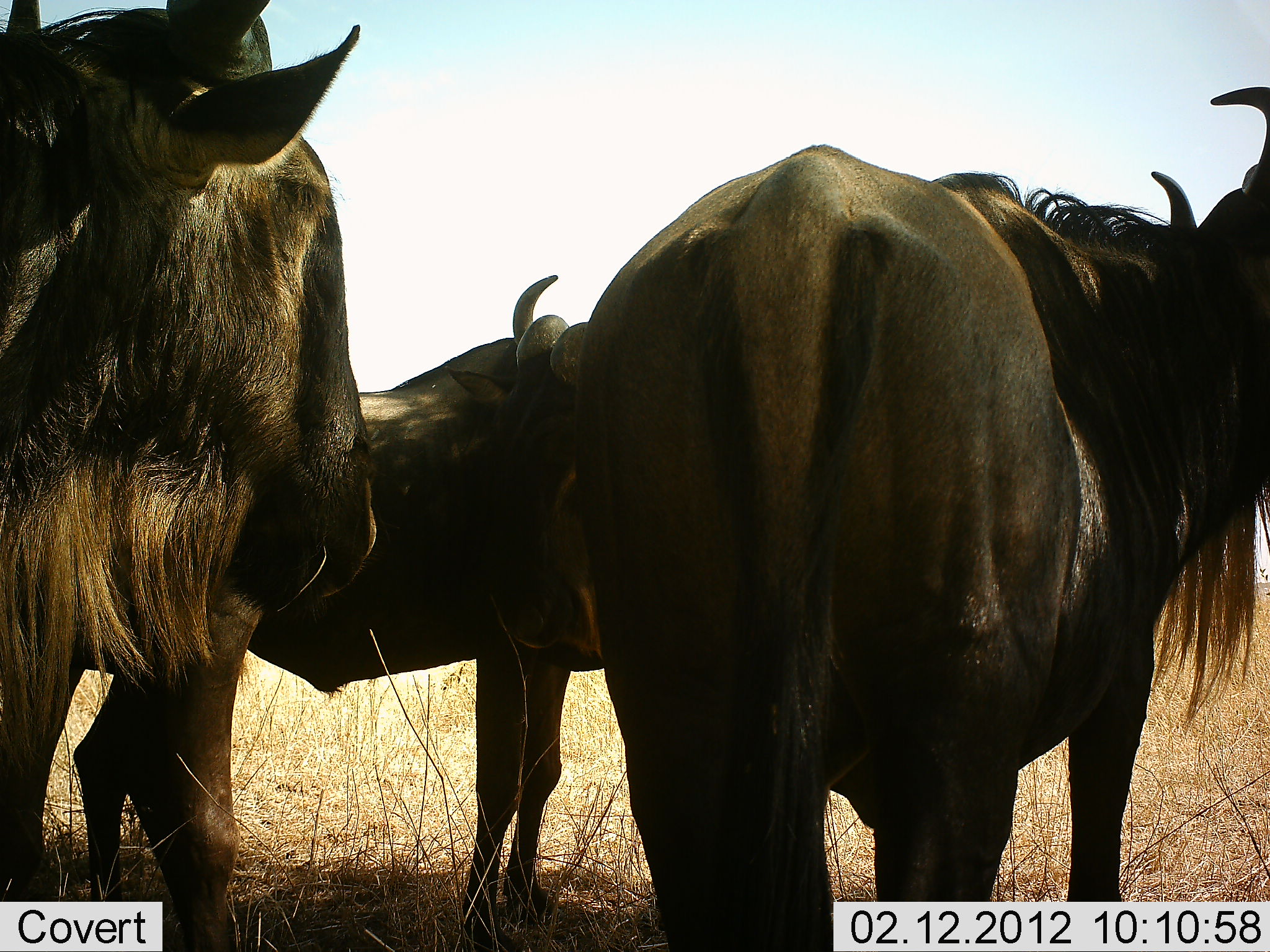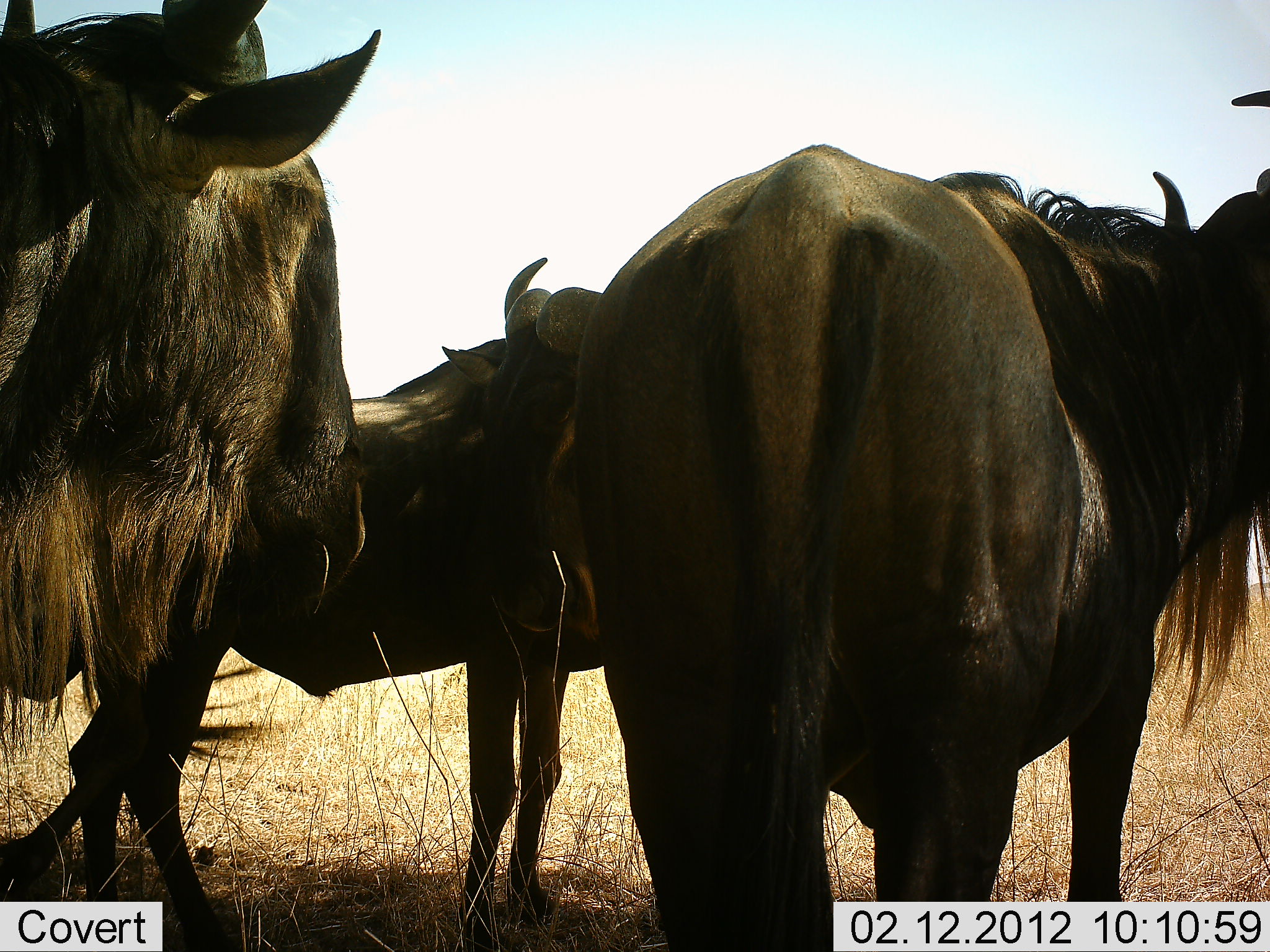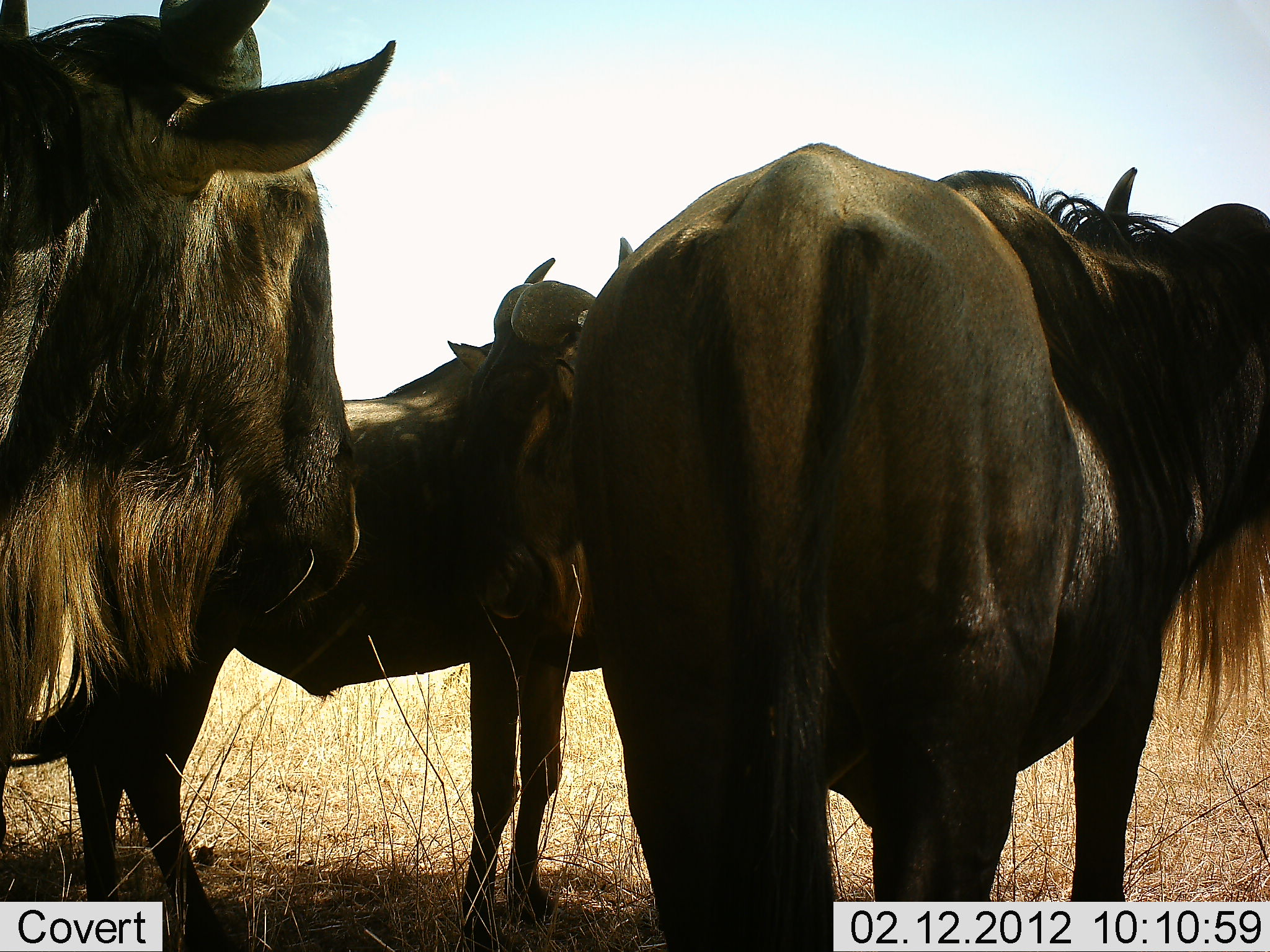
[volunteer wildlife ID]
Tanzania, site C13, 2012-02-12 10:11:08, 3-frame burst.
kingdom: Animalia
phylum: Chordata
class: Mammalia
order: Artiodactyla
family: Bovidae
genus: Connochaetes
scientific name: Connochaetes taurinus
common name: blue wildebeest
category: wildebeest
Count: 3.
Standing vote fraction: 100%.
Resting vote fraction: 0%.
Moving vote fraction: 0%.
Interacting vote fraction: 5%.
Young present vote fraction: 0%.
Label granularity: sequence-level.